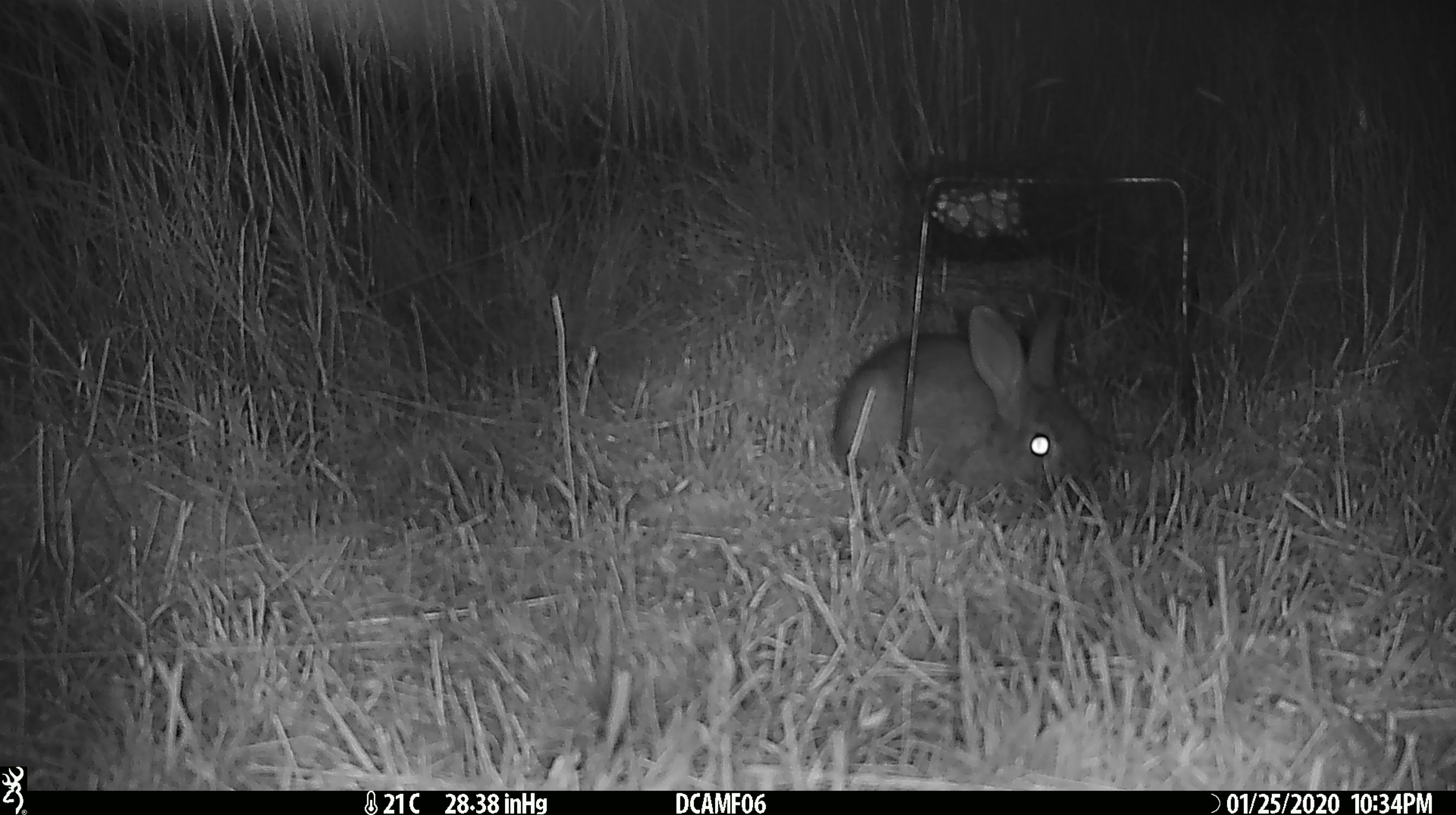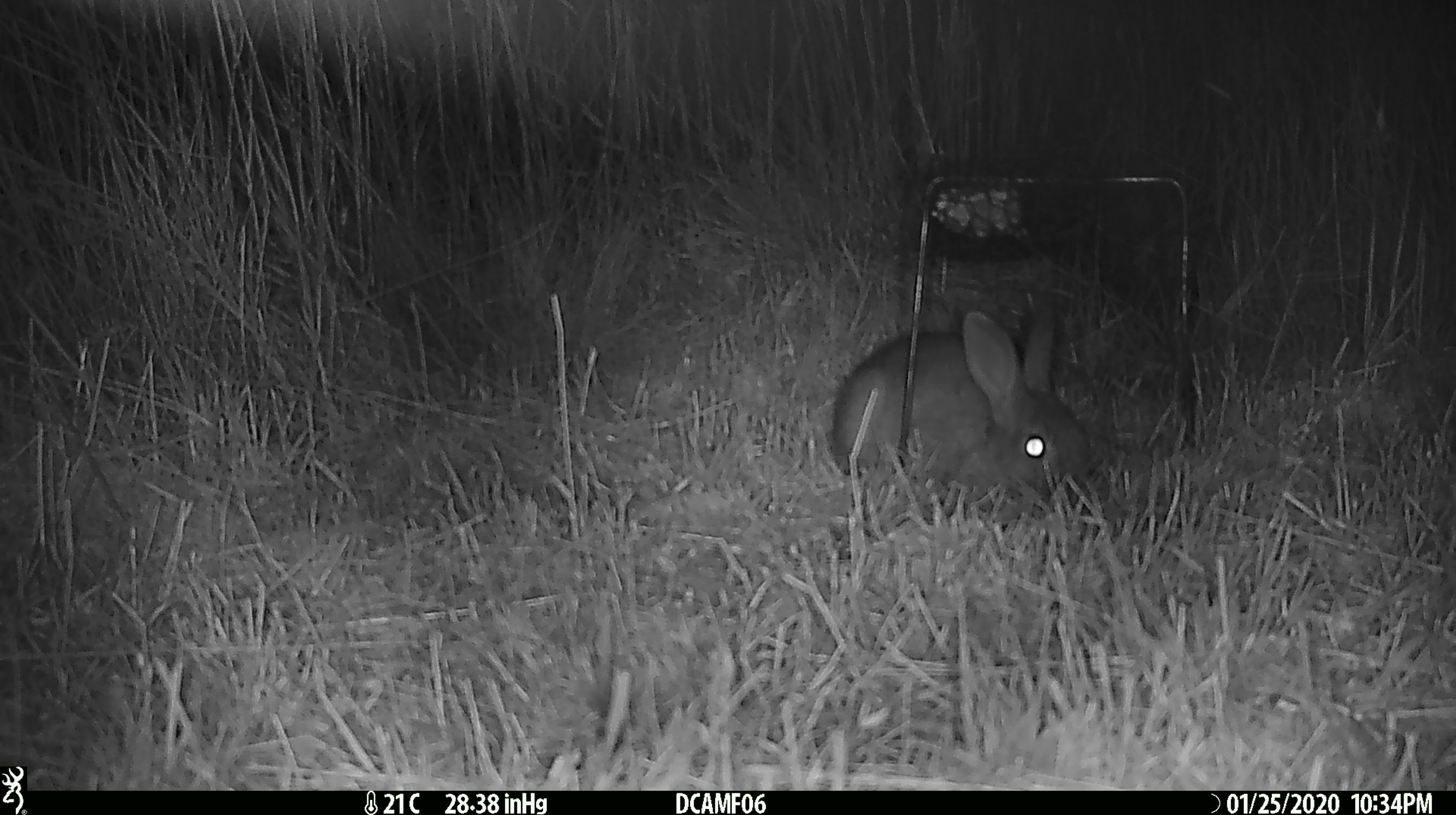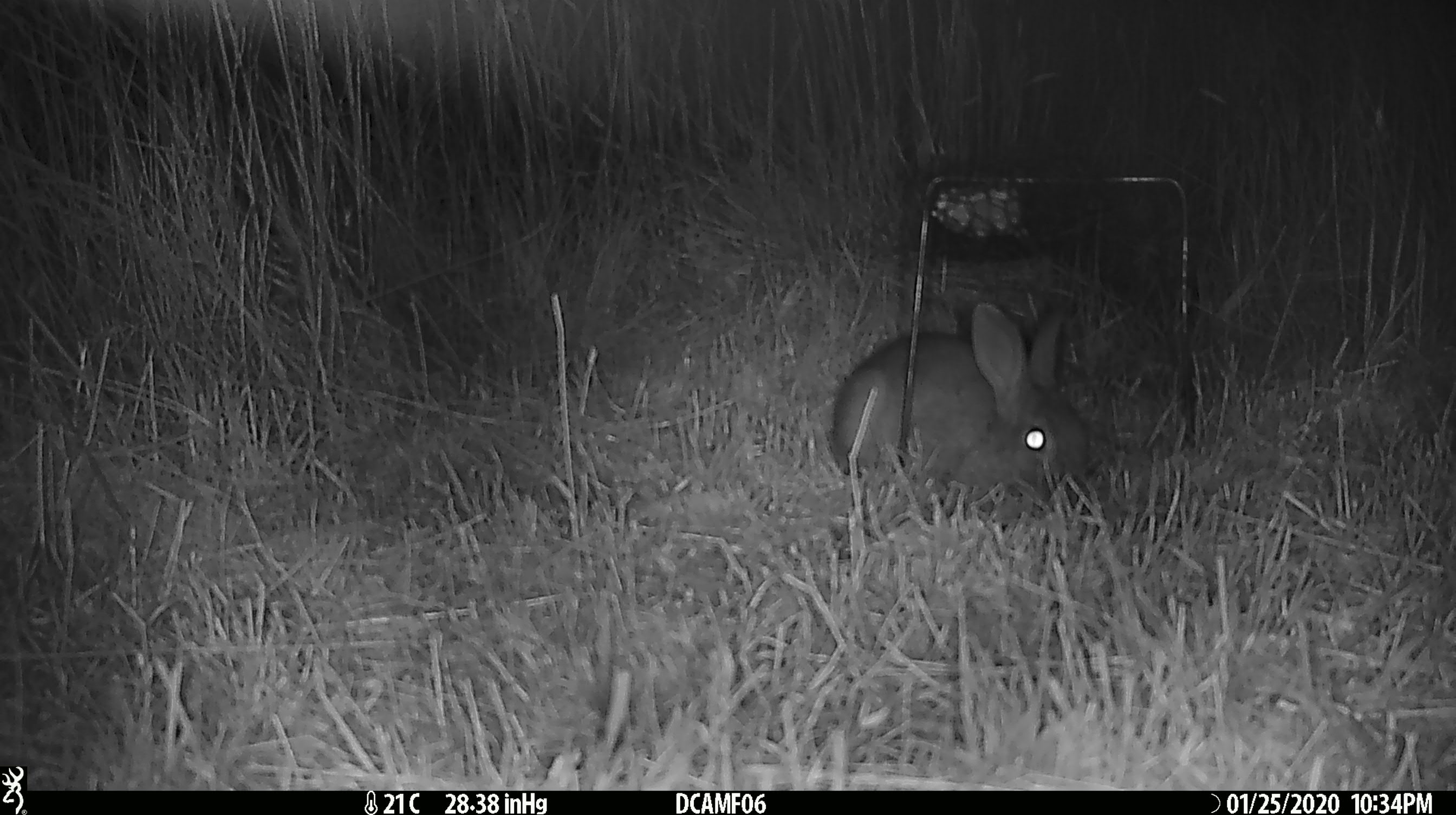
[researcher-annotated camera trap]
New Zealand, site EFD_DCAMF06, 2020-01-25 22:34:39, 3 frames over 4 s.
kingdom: Animalia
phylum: Chordata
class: Mammalia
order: Lagomorpha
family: Leporidae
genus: Oryctolagus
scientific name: Oryctolagus cuniculus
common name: european rabbit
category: rabbit